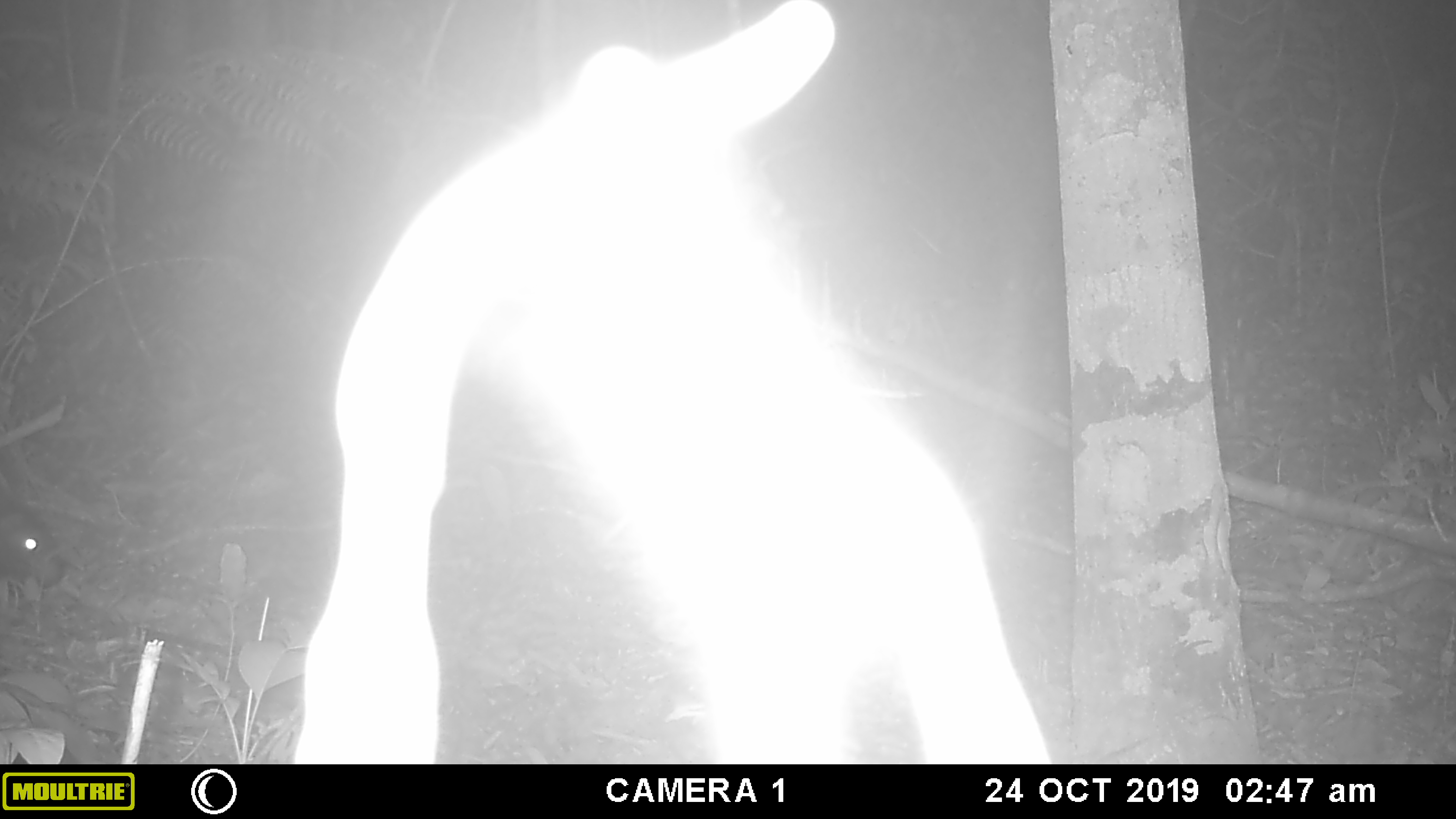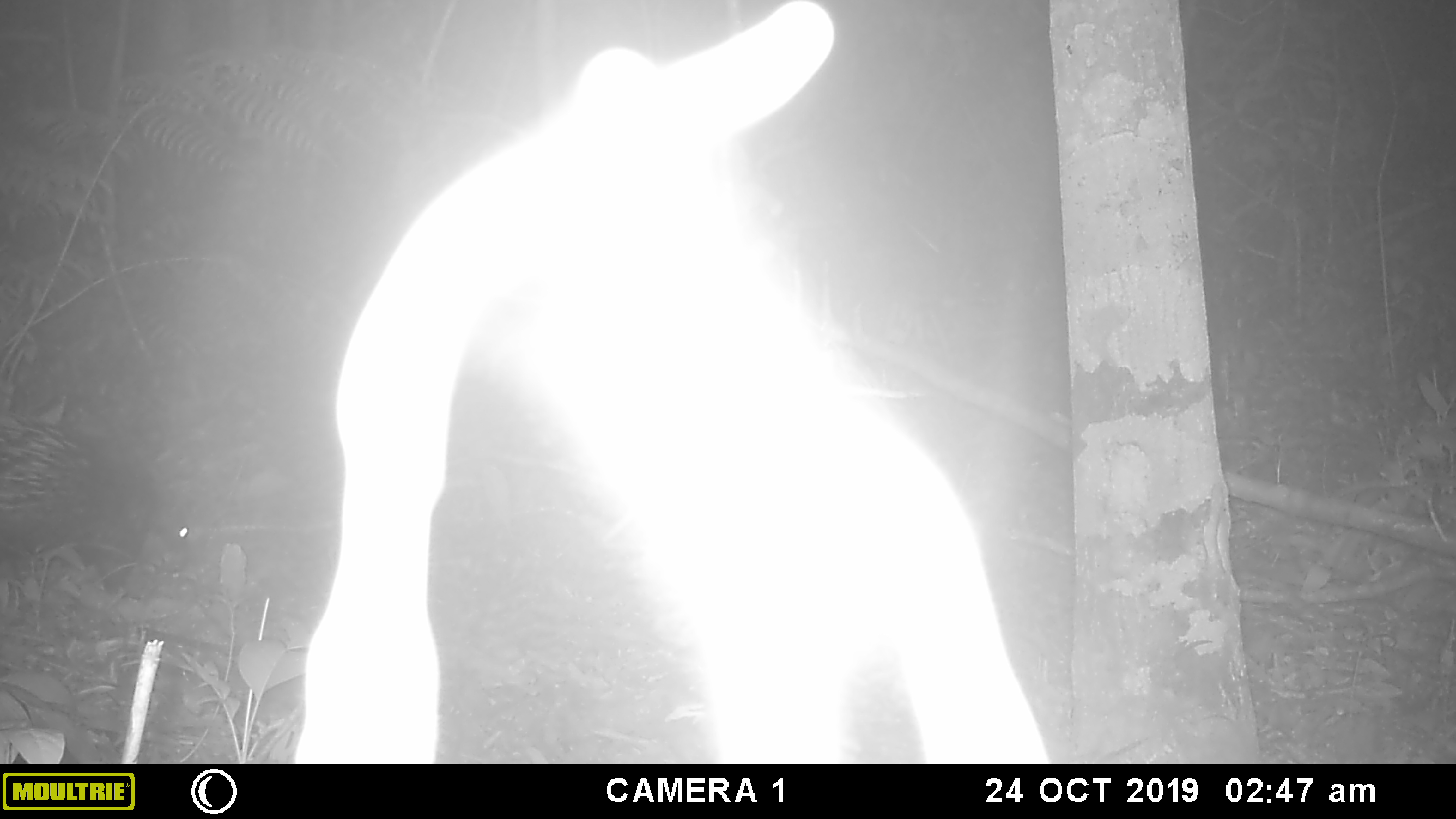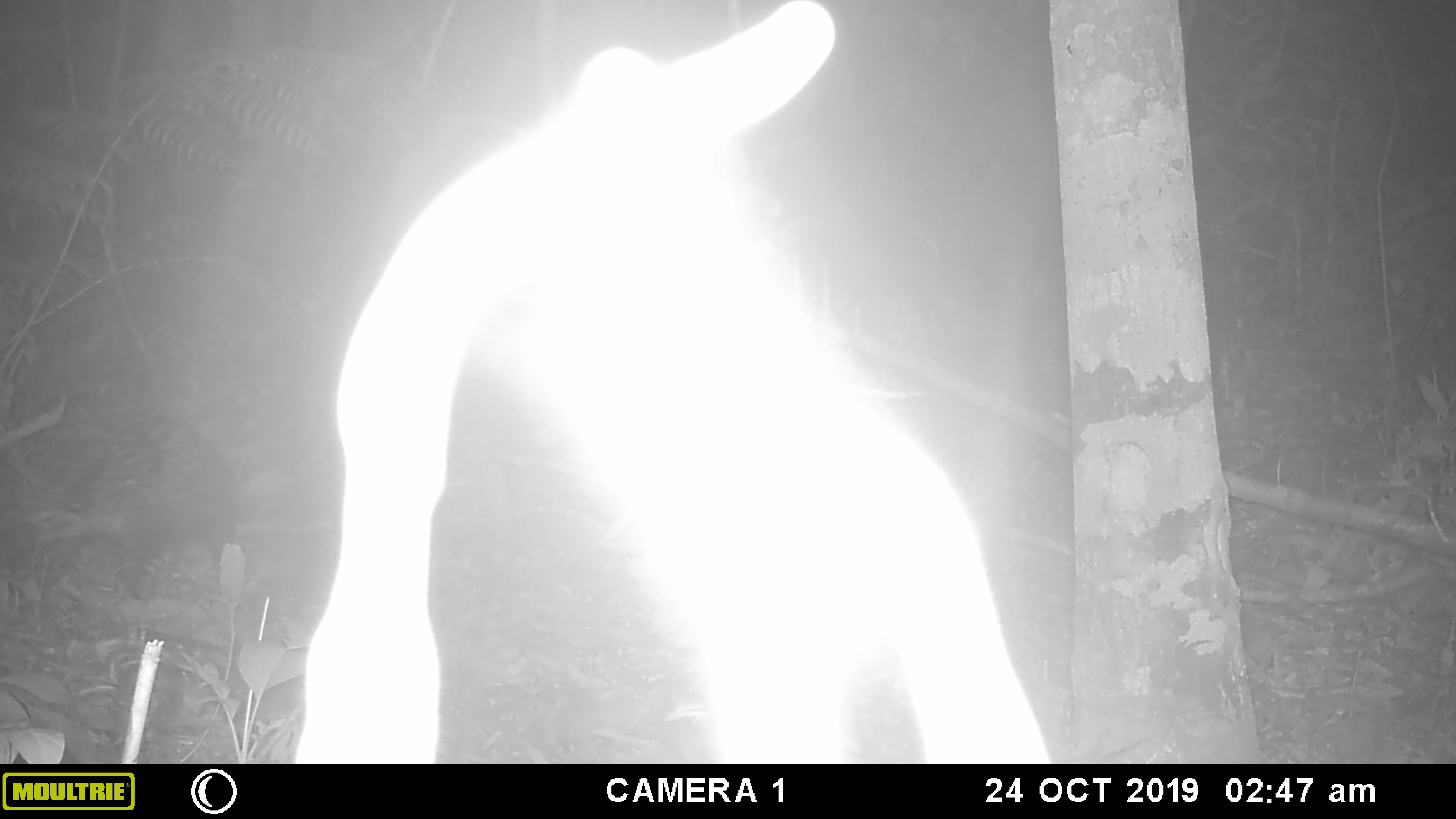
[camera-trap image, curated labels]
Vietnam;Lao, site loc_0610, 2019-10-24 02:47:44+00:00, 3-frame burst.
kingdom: Animalia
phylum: Chordata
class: Mammalia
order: Rodentia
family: Hystricidae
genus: Hystrix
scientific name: Hystrix brachyura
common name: malayan porcupine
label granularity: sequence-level